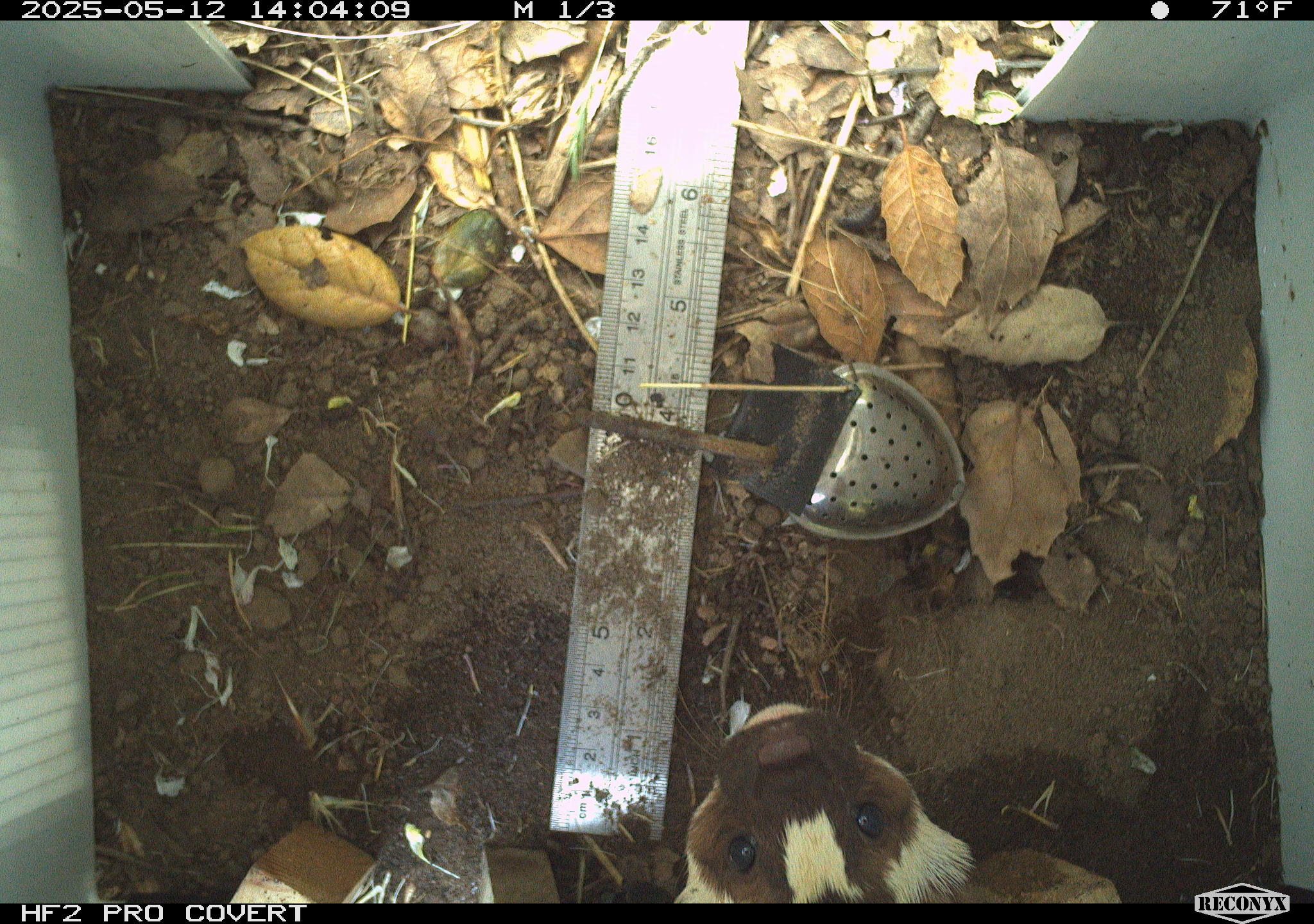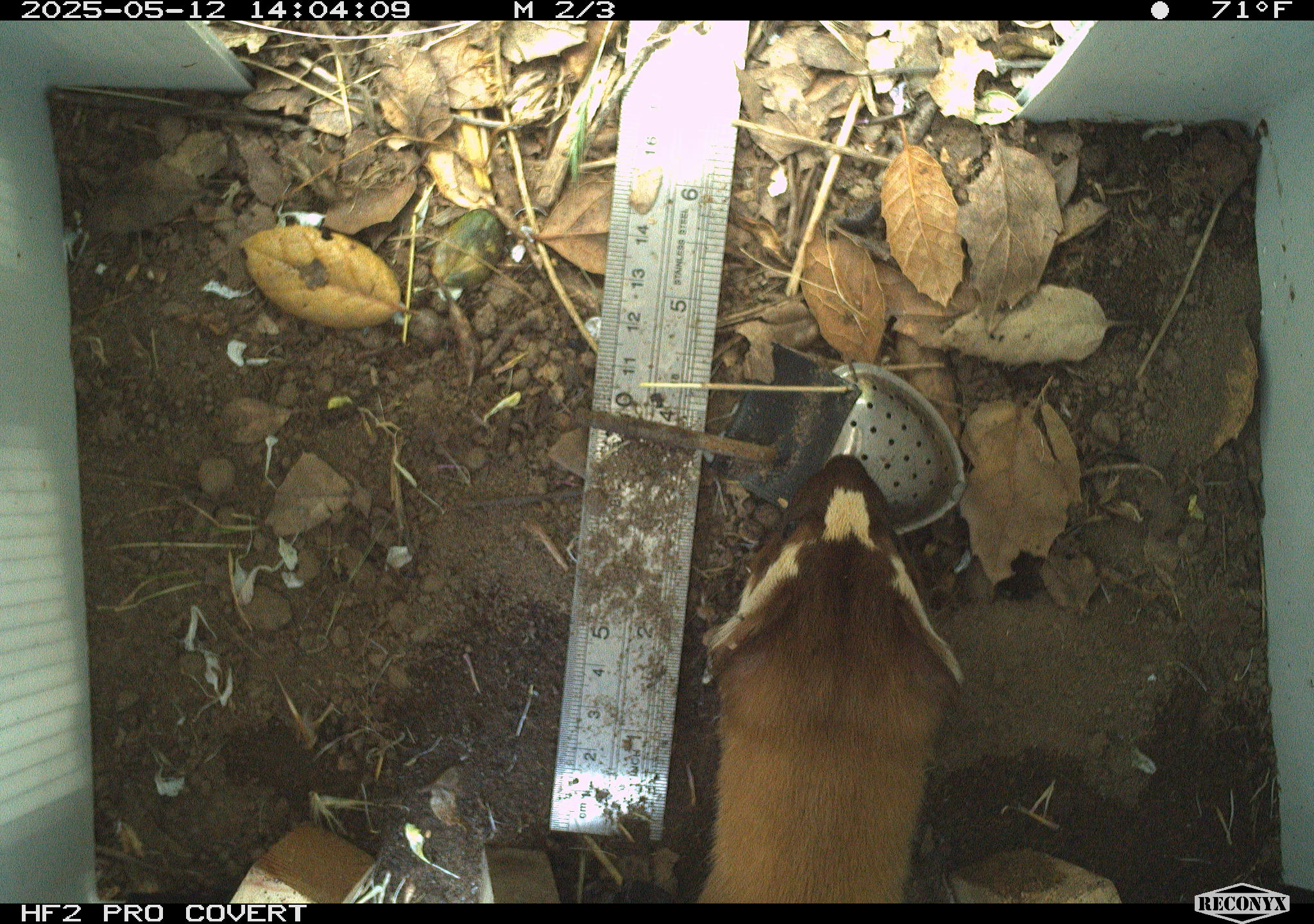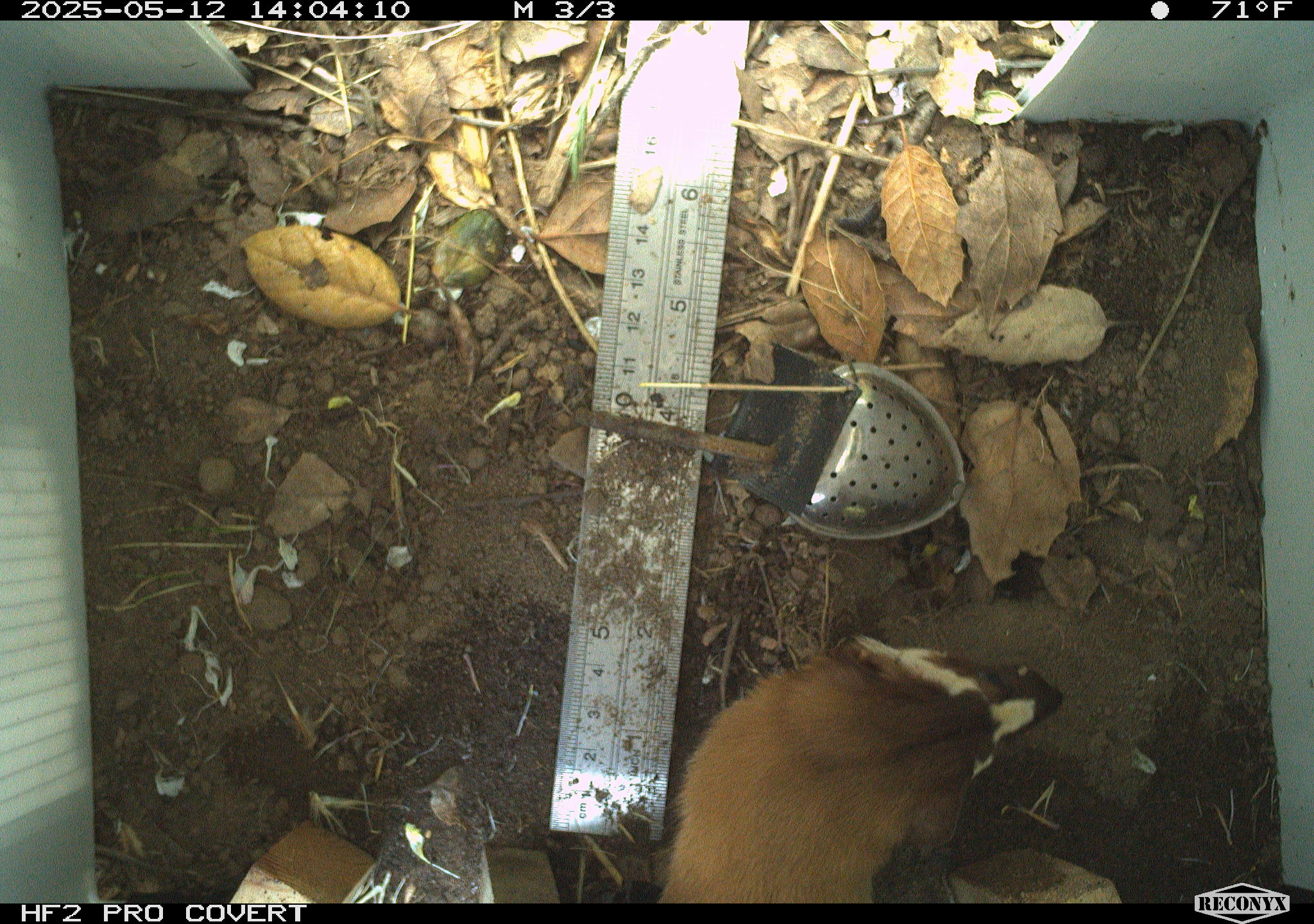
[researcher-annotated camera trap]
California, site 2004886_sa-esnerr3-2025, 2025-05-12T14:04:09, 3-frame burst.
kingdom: Animalia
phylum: Chordata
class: Mammalia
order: Carnivora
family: Mustelidae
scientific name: Mustelinae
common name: true weasels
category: mustelinae subfamily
Mustelinae subfamily (true weasels) (Mustelinae).